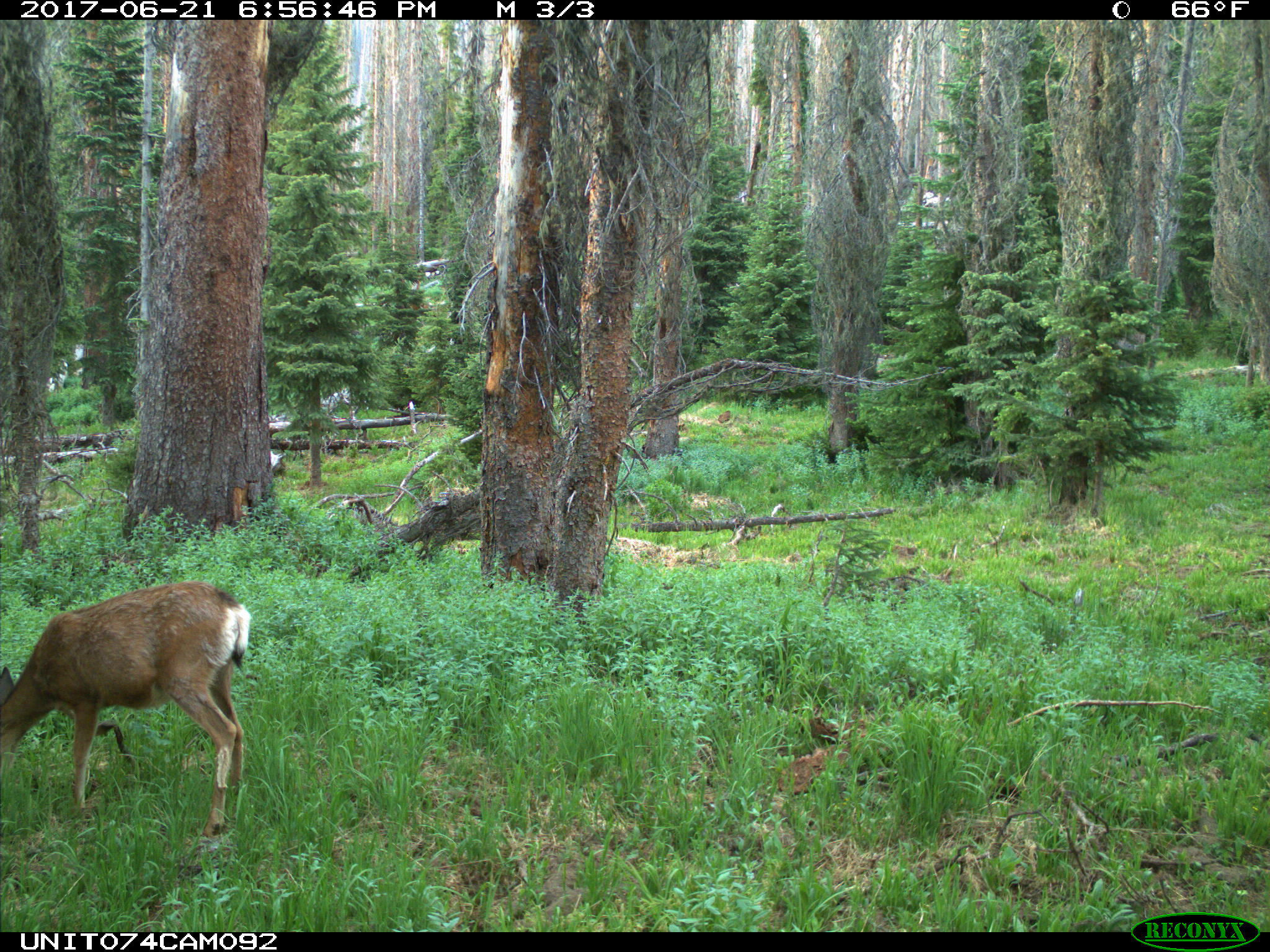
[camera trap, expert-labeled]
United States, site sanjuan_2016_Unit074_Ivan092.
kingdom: Animalia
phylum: Chordata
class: Mammalia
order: Artiodactyla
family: Cervidae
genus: Odocoileus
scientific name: Odocoileus hemionus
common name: mule deer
Odocoileus hemionus (mule deer).